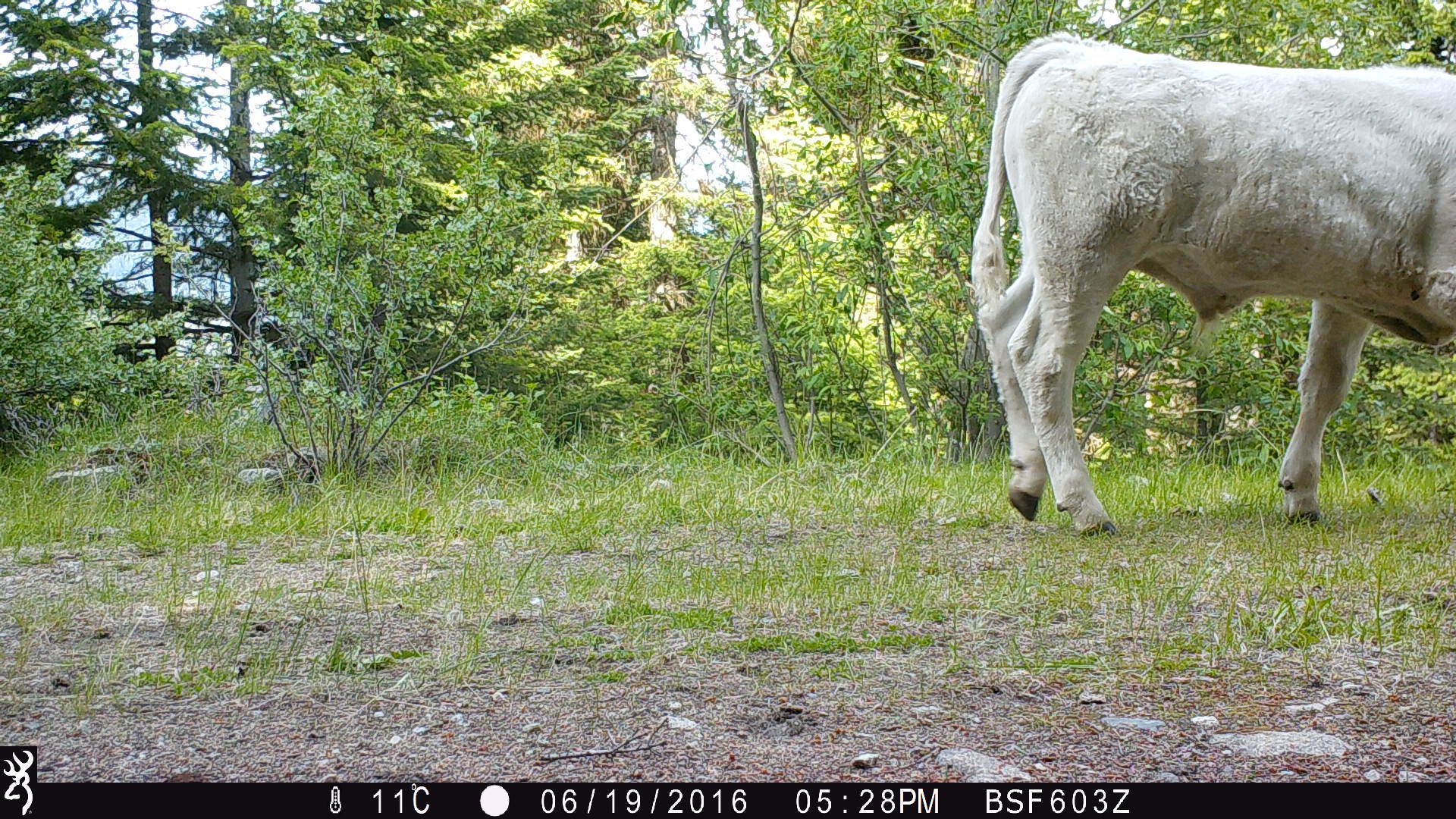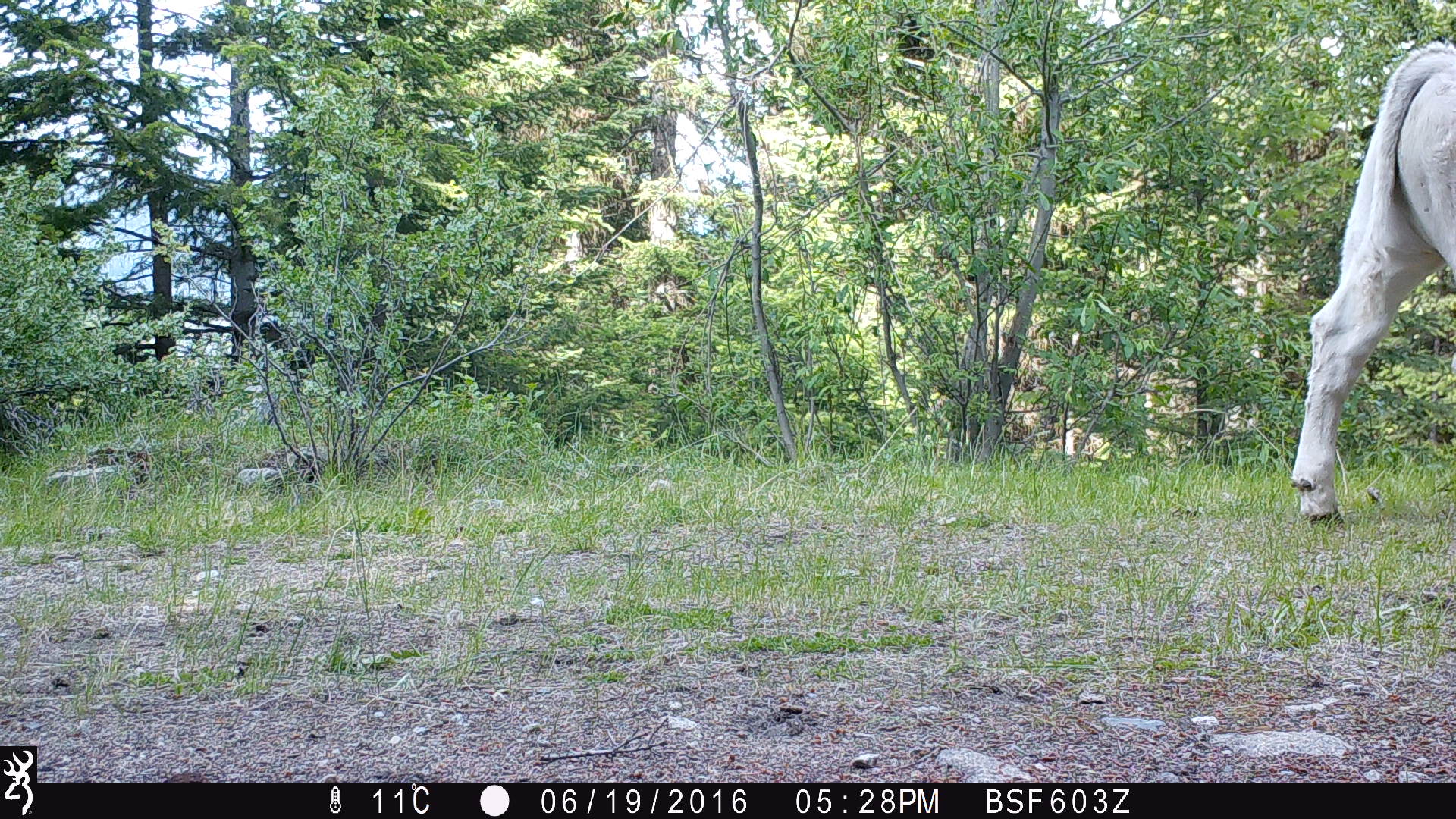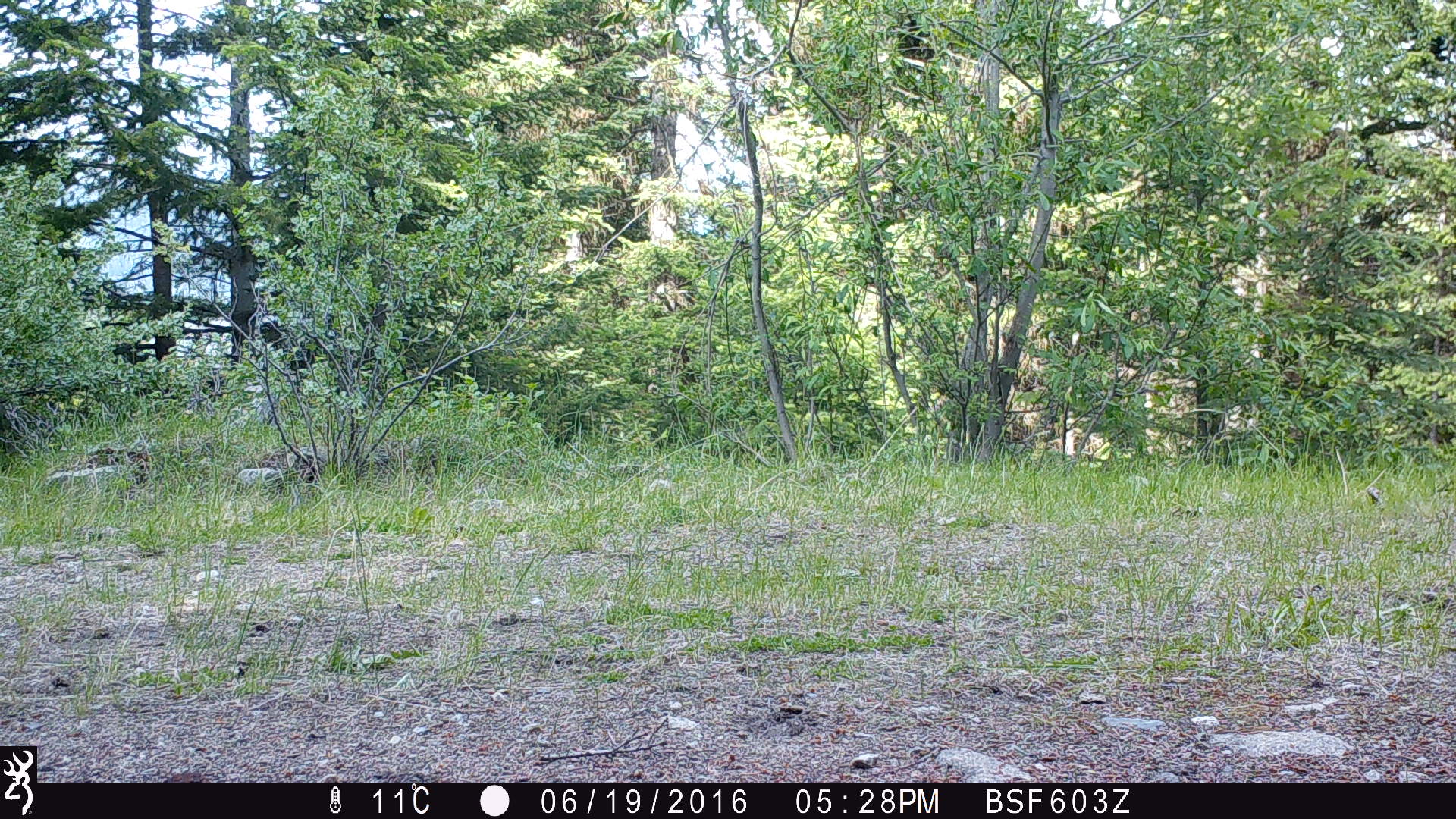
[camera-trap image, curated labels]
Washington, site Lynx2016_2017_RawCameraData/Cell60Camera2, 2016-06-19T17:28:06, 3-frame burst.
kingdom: Animalia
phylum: Chordata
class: Mammalia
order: Artiodactyla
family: Bovidae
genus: Bos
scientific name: Bos taurus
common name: domestic cattle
Domestic cattle (Bos taurus). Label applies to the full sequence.